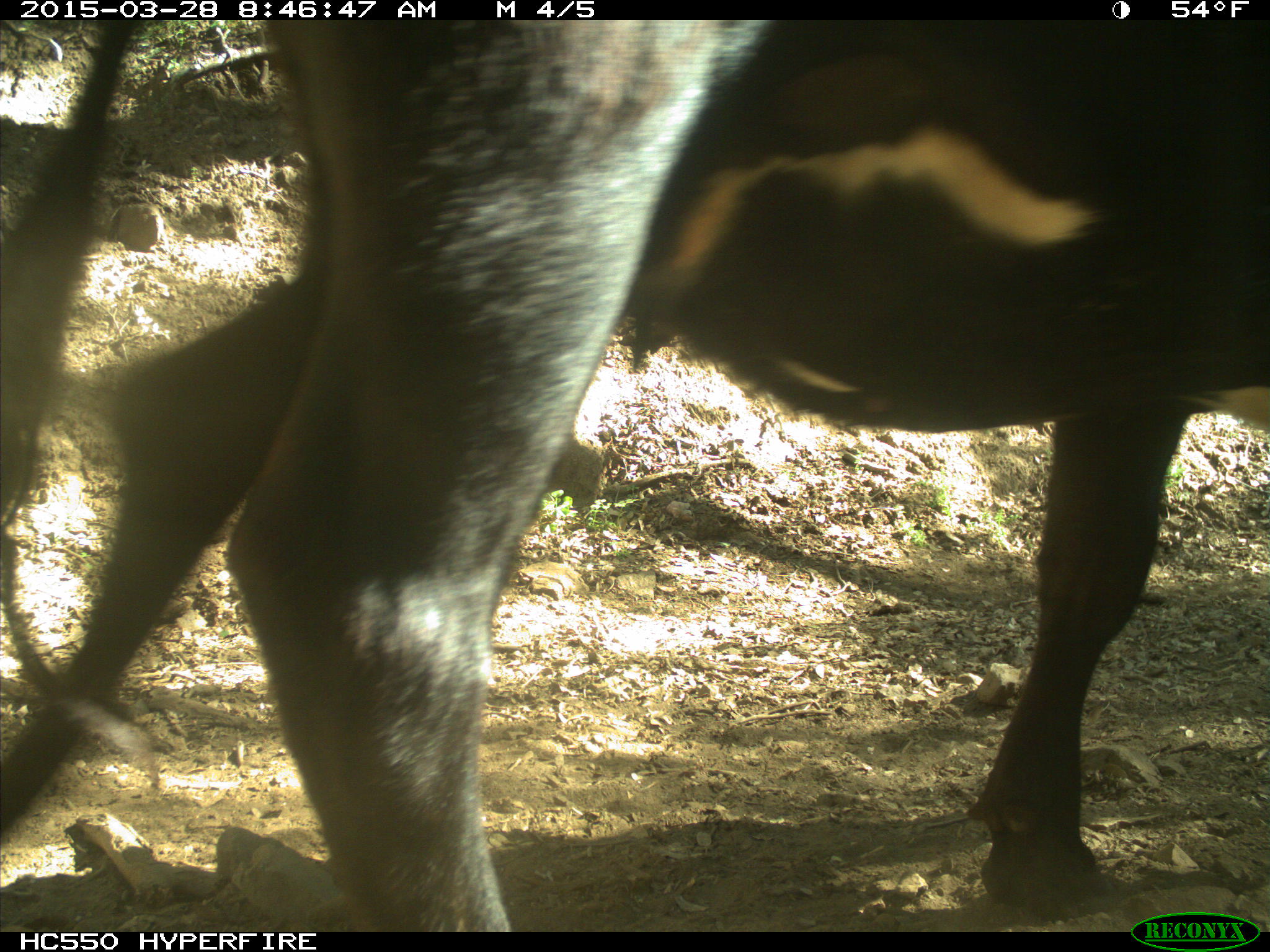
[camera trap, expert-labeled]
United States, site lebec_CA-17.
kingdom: Animalia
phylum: Chordata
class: Mammalia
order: Artiodactyla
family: Bovidae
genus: Bos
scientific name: Bos taurus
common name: domestic cow